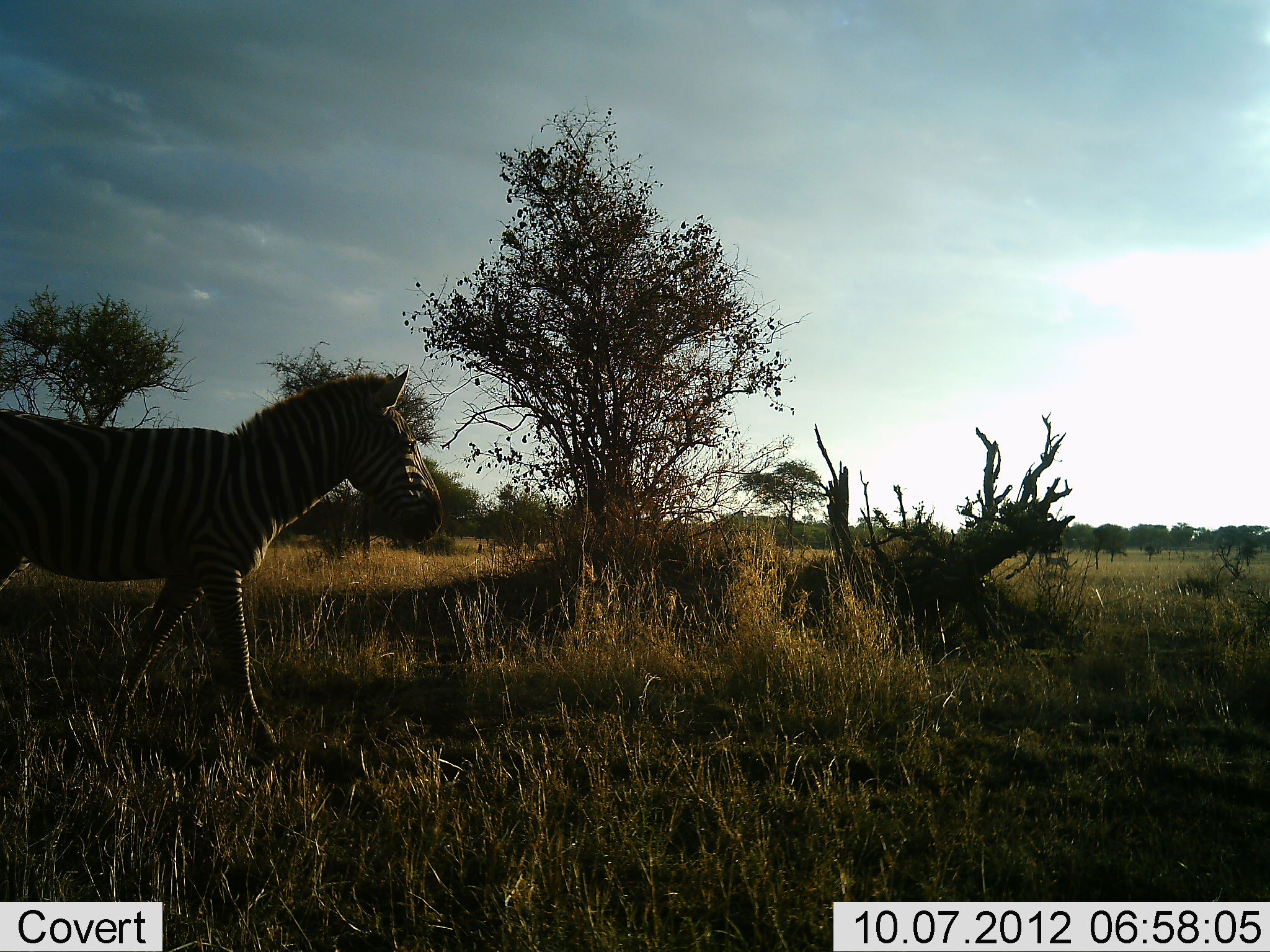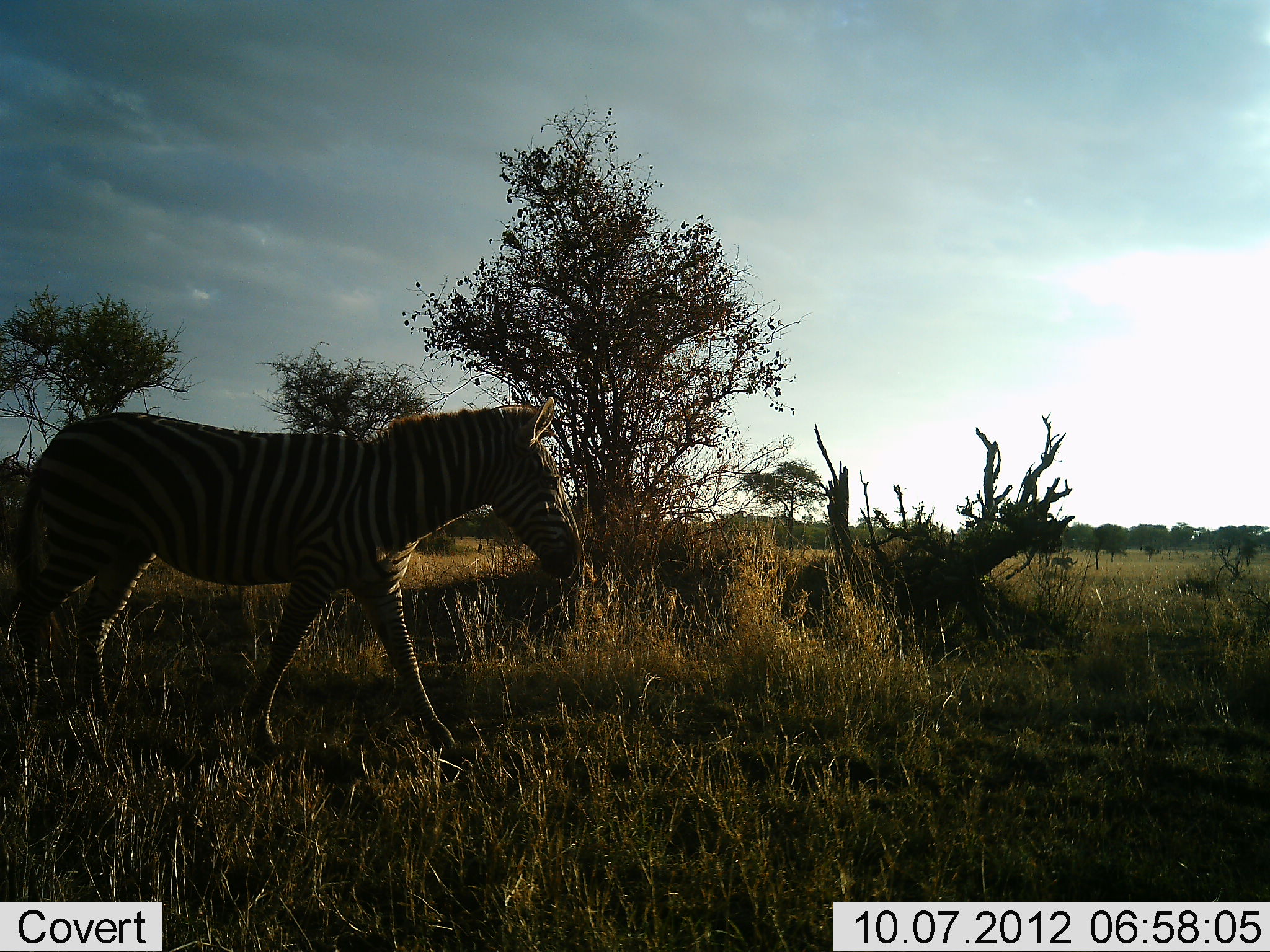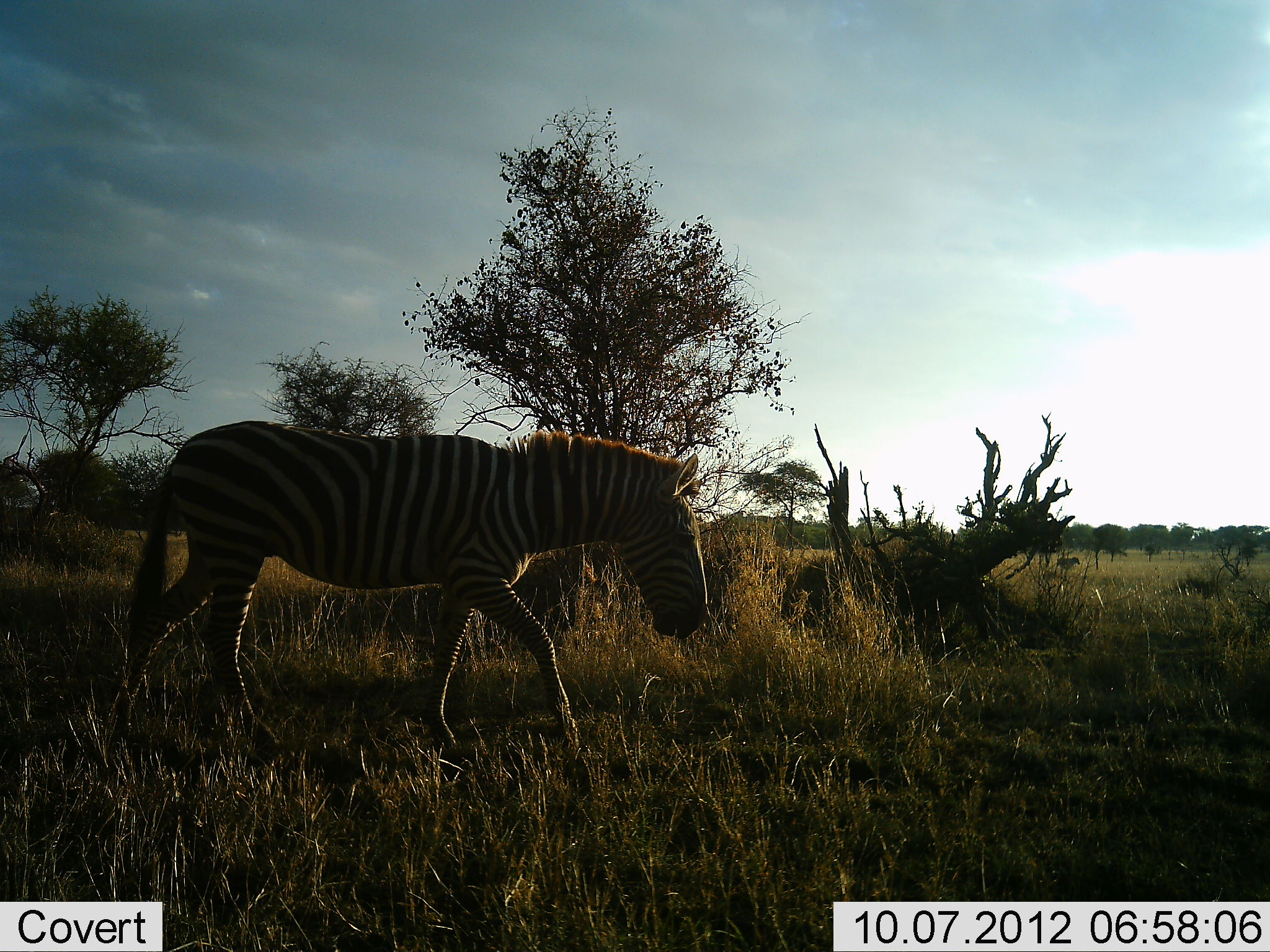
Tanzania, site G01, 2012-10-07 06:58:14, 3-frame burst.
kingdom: Animalia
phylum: Chordata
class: Mammalia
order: Perissodactyla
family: Equidae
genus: Equus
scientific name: Equus quagga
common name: plains zebra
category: zebra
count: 1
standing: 0%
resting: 0%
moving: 100%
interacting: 0%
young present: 0%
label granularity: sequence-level